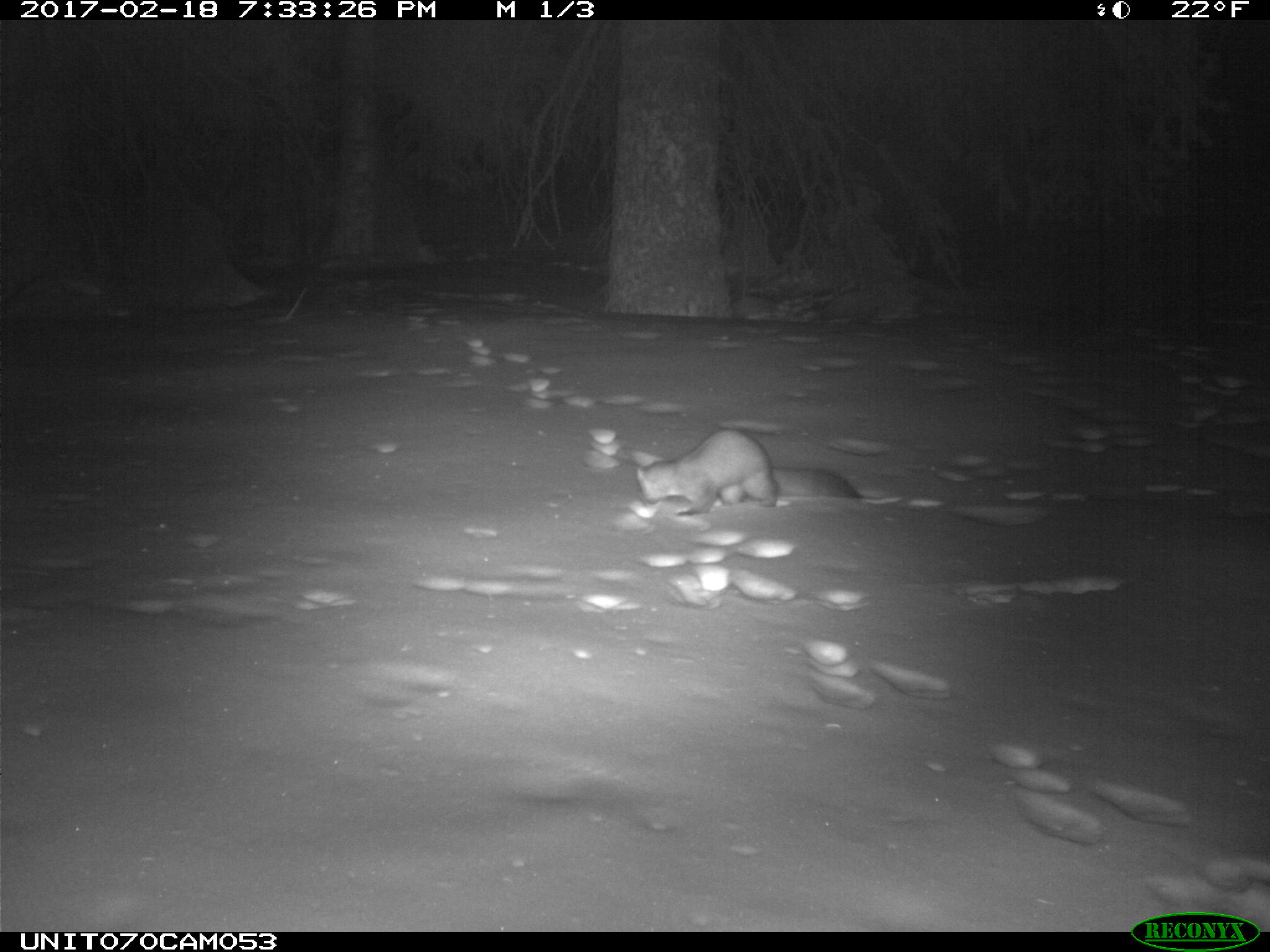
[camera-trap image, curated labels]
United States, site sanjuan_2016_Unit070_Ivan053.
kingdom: Animalia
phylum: Chordata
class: Mammalia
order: Carnivora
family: Mustelidae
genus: Martes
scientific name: Martes americana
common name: american marten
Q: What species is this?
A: Martes americana (american marten).